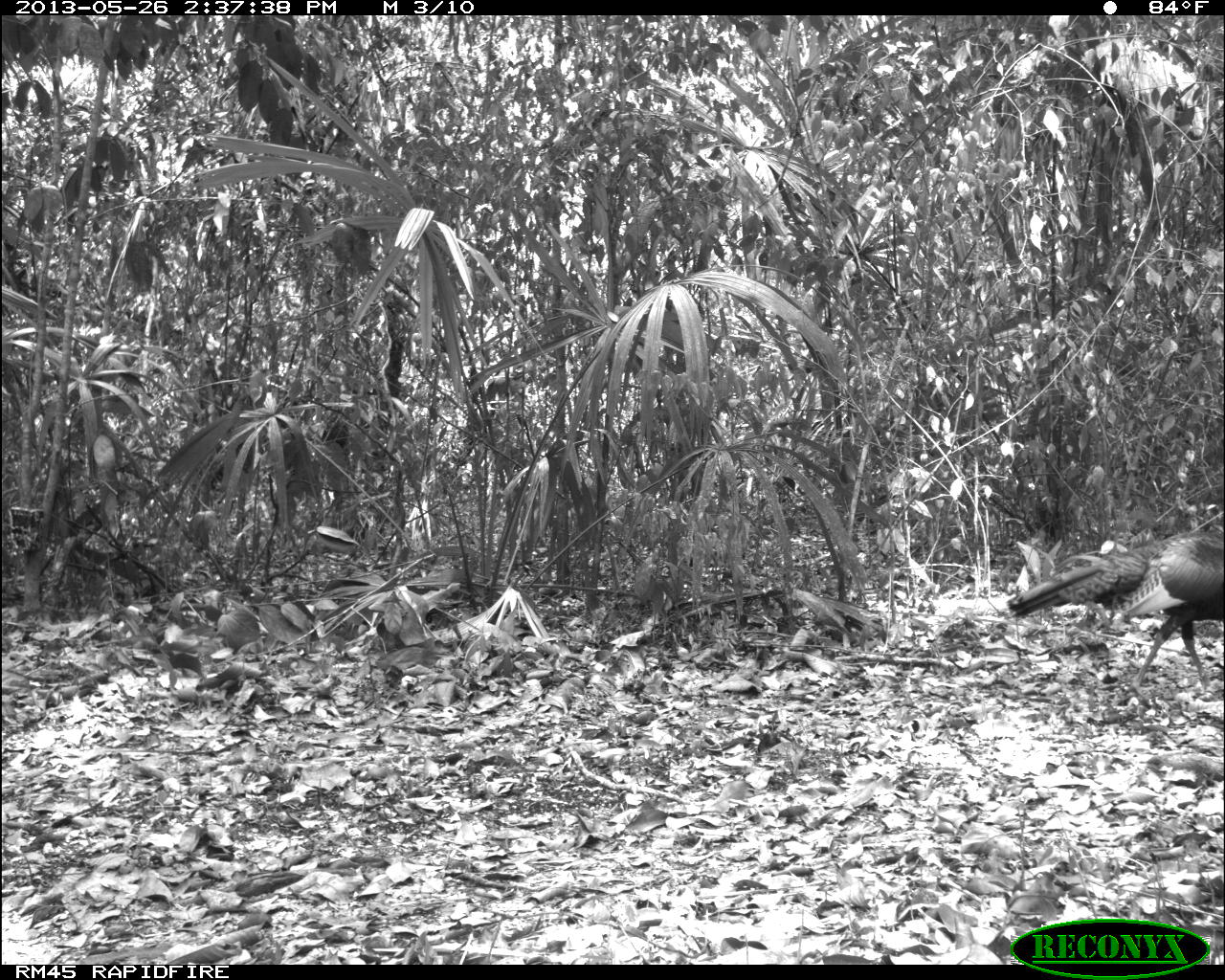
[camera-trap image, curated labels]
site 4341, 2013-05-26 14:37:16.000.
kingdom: Animalia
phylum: Chordata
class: Aves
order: Galliformes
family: Phasianidae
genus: Meleagris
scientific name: Meleagris ocellata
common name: ocellated turkey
Meleagris ocellata (ocellated turkey), count 1, sex male.